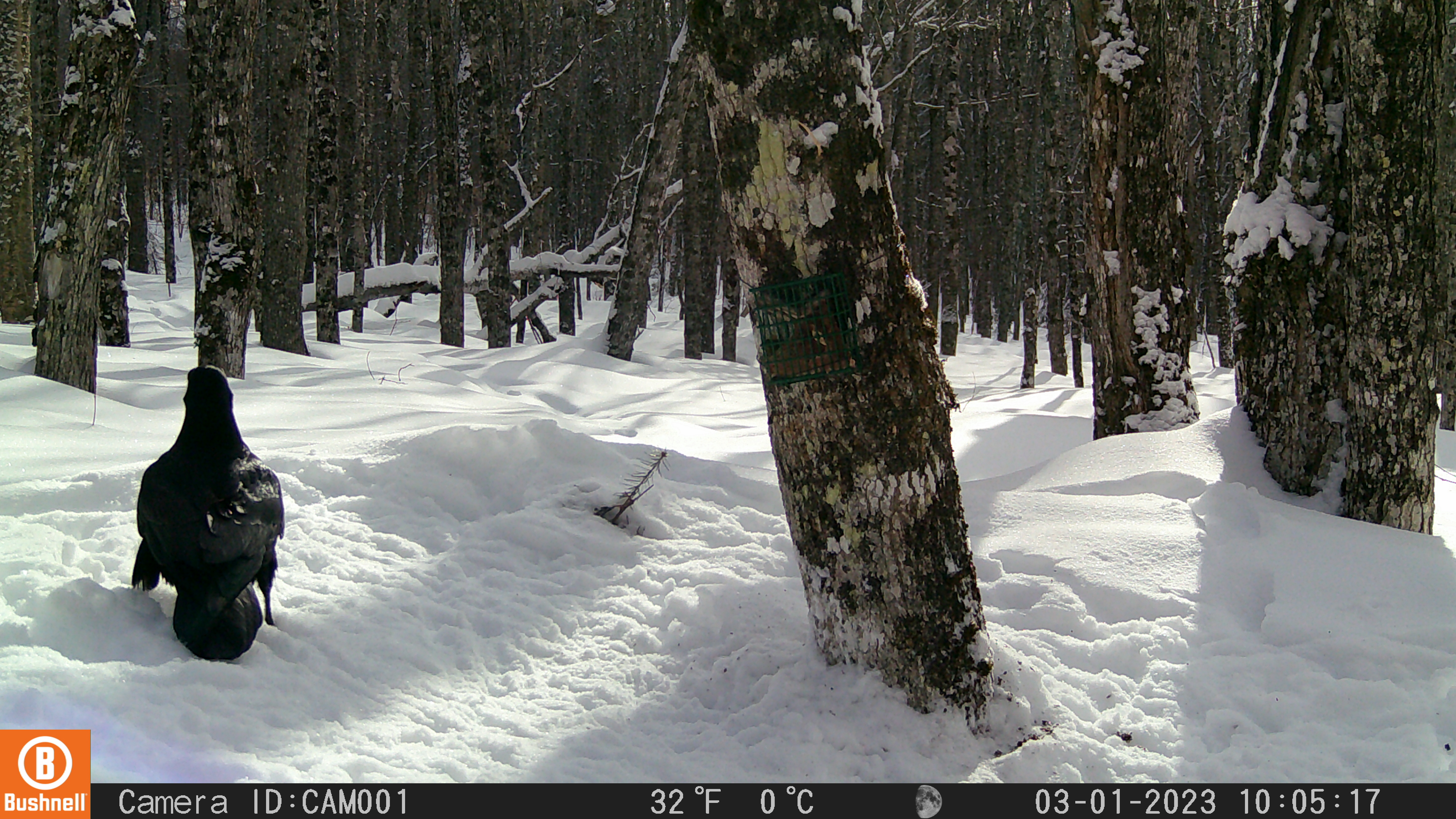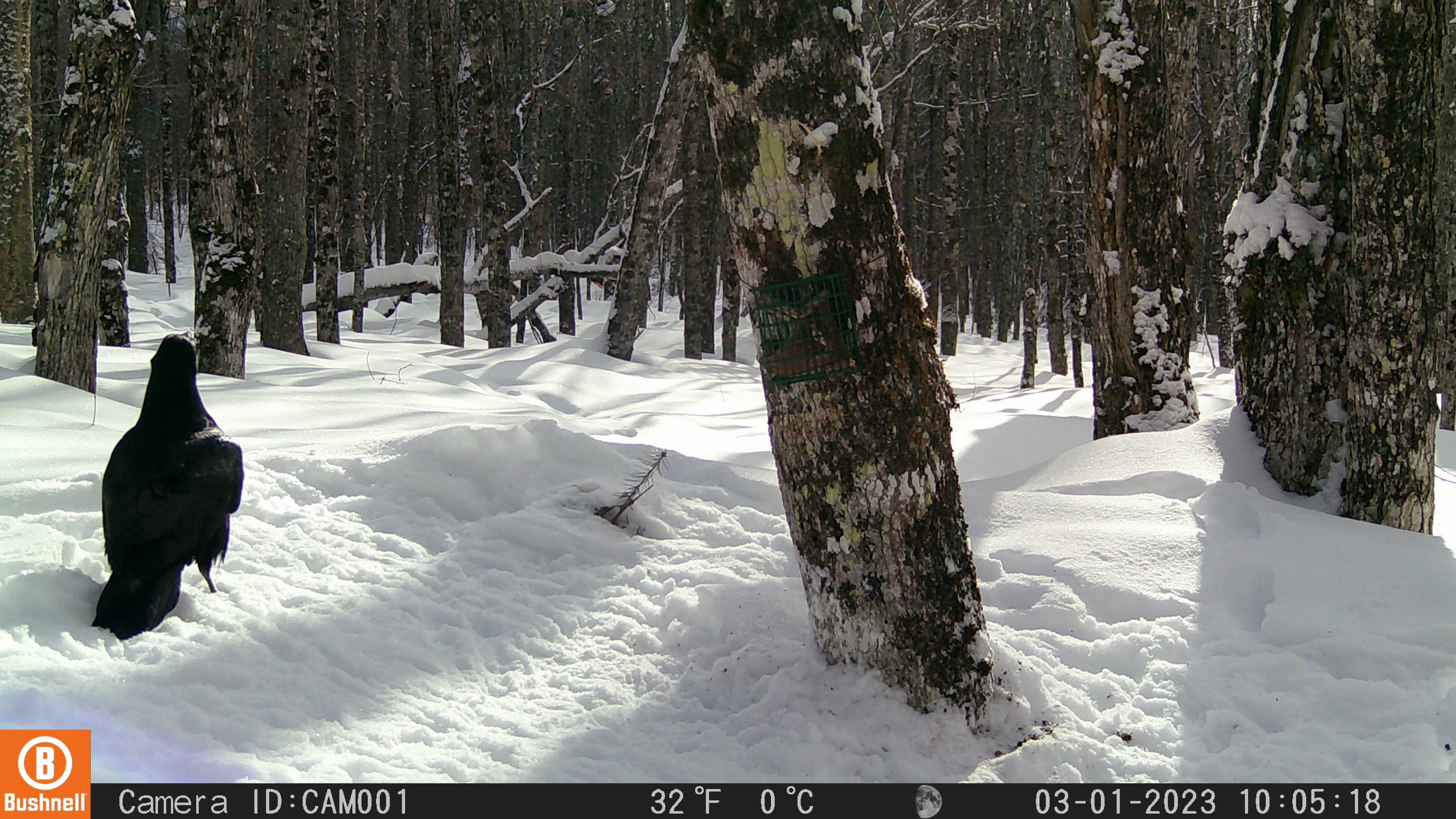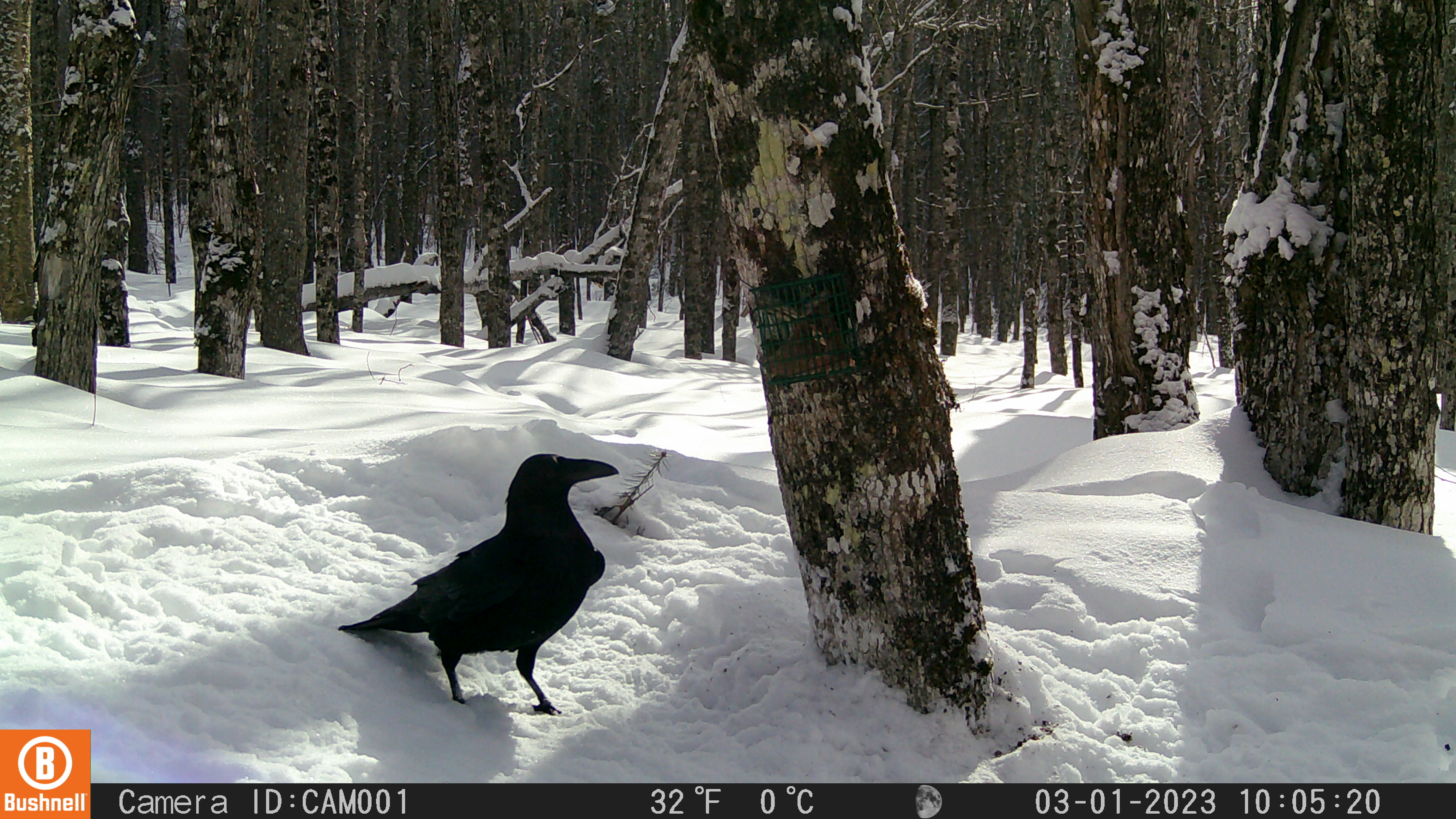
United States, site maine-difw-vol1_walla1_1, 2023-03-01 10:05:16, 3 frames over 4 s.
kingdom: Animalia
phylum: Chordata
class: Aves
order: Passeriformes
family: Corvidae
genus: Corvus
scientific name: Corvus corax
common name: common raven